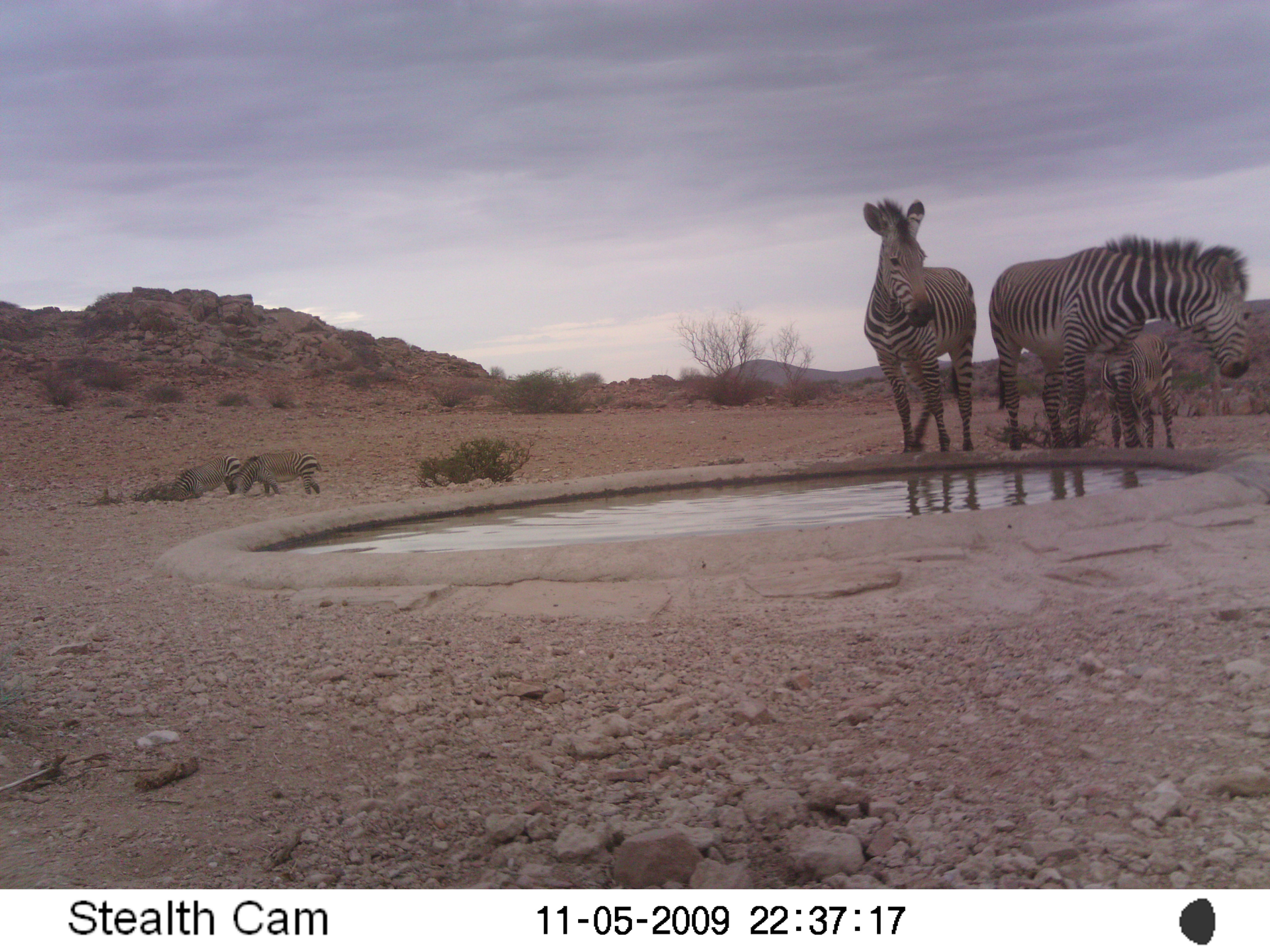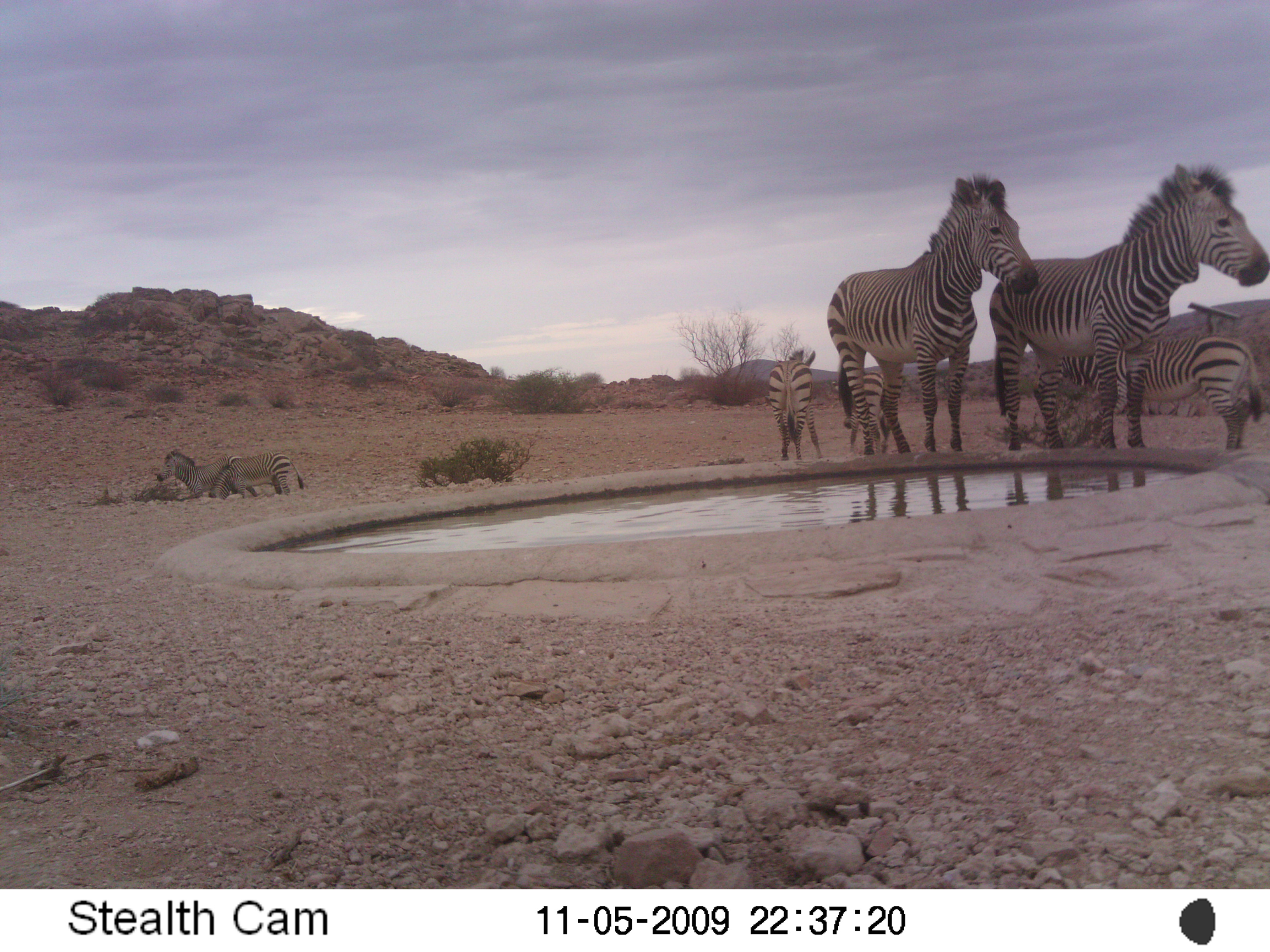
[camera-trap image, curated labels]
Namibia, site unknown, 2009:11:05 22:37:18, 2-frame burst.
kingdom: Animalia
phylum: Chordata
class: Mammalia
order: Perissodactyla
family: Equidae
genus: Equus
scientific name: Equus zebra hartmannae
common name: hartmann's mountain zebra